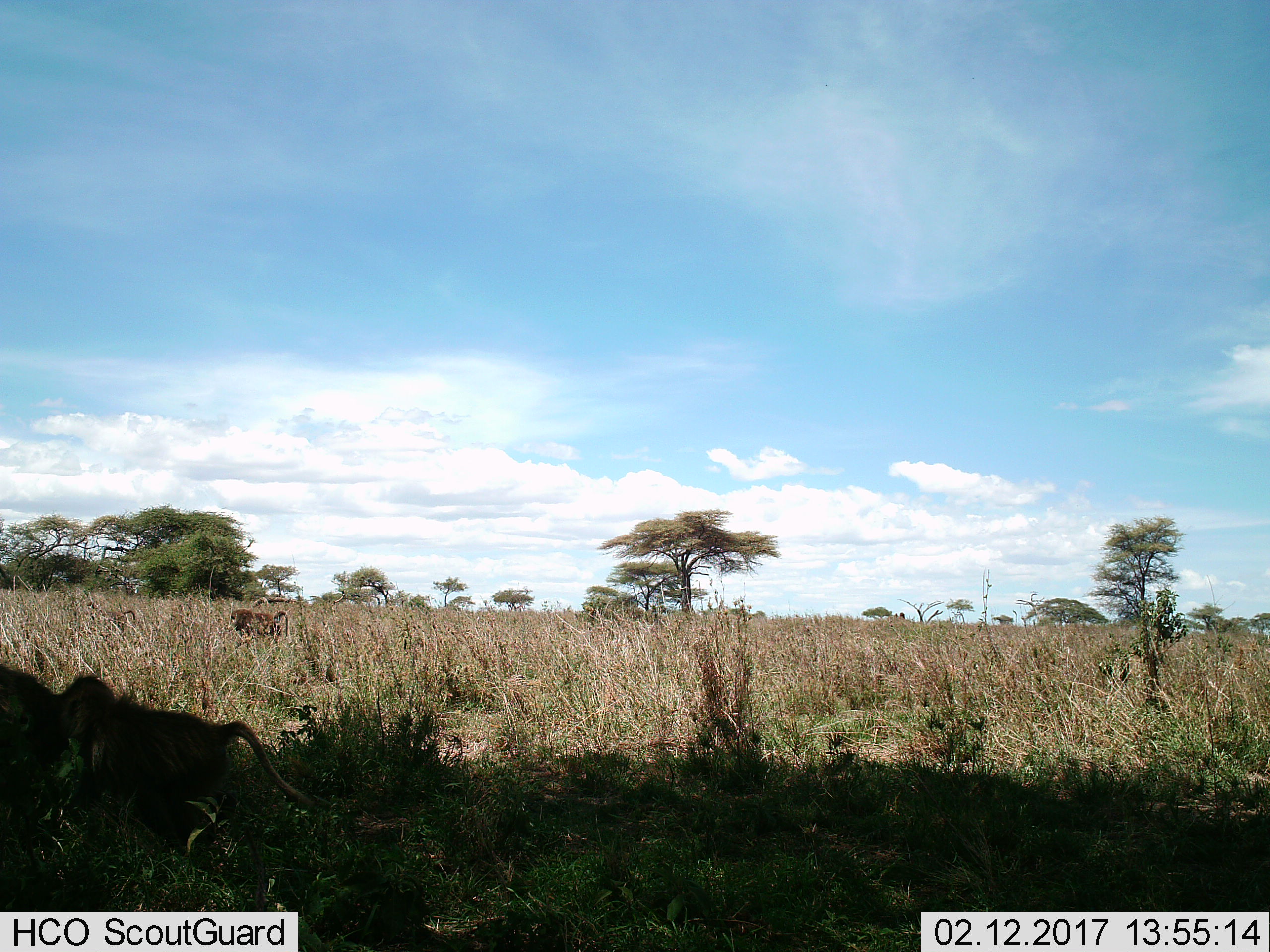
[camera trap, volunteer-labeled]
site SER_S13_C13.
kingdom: Animalia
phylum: Chordata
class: Mammalia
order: Primates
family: Cercopithecidae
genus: Papio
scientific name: Papio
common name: baboon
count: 4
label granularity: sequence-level